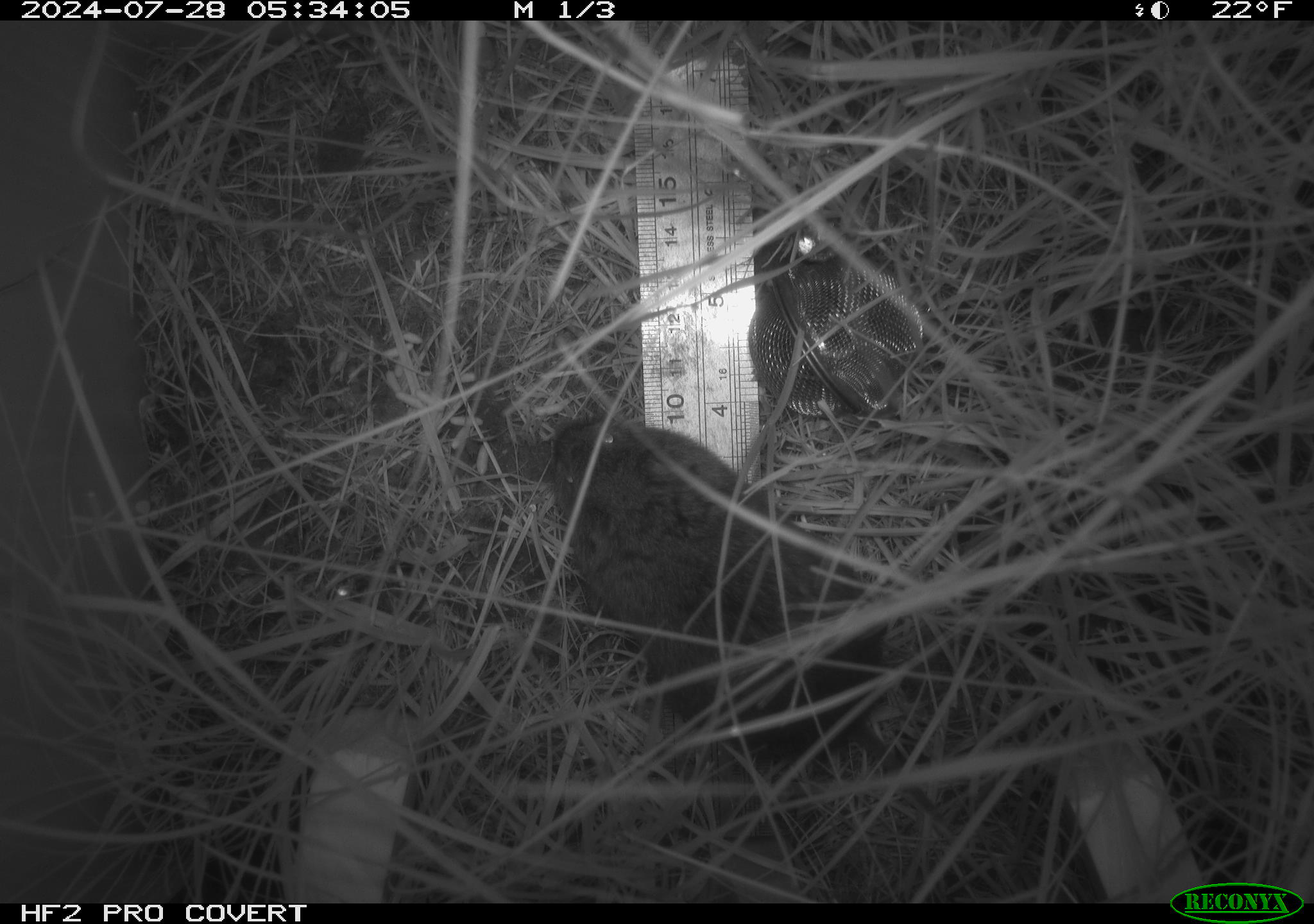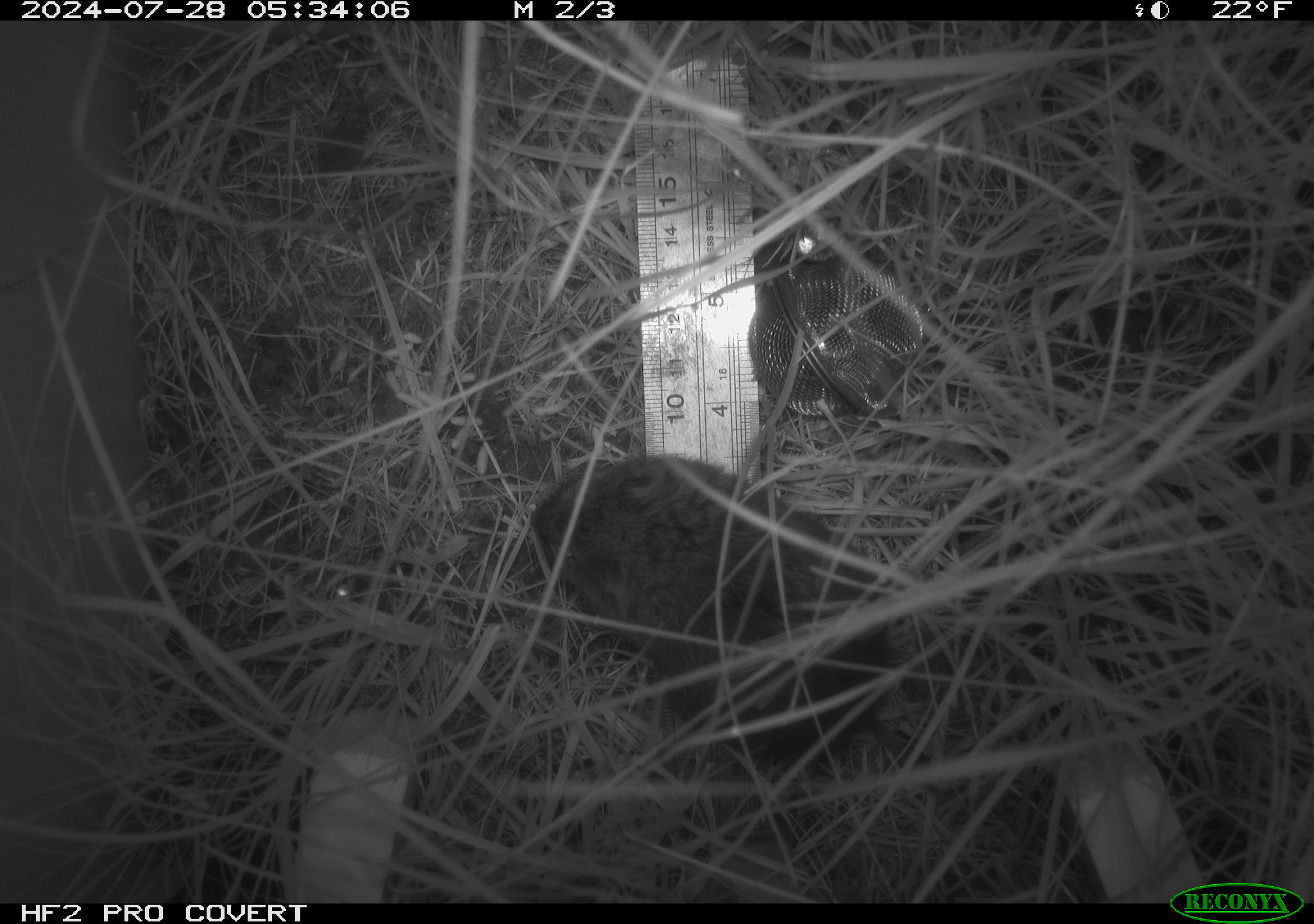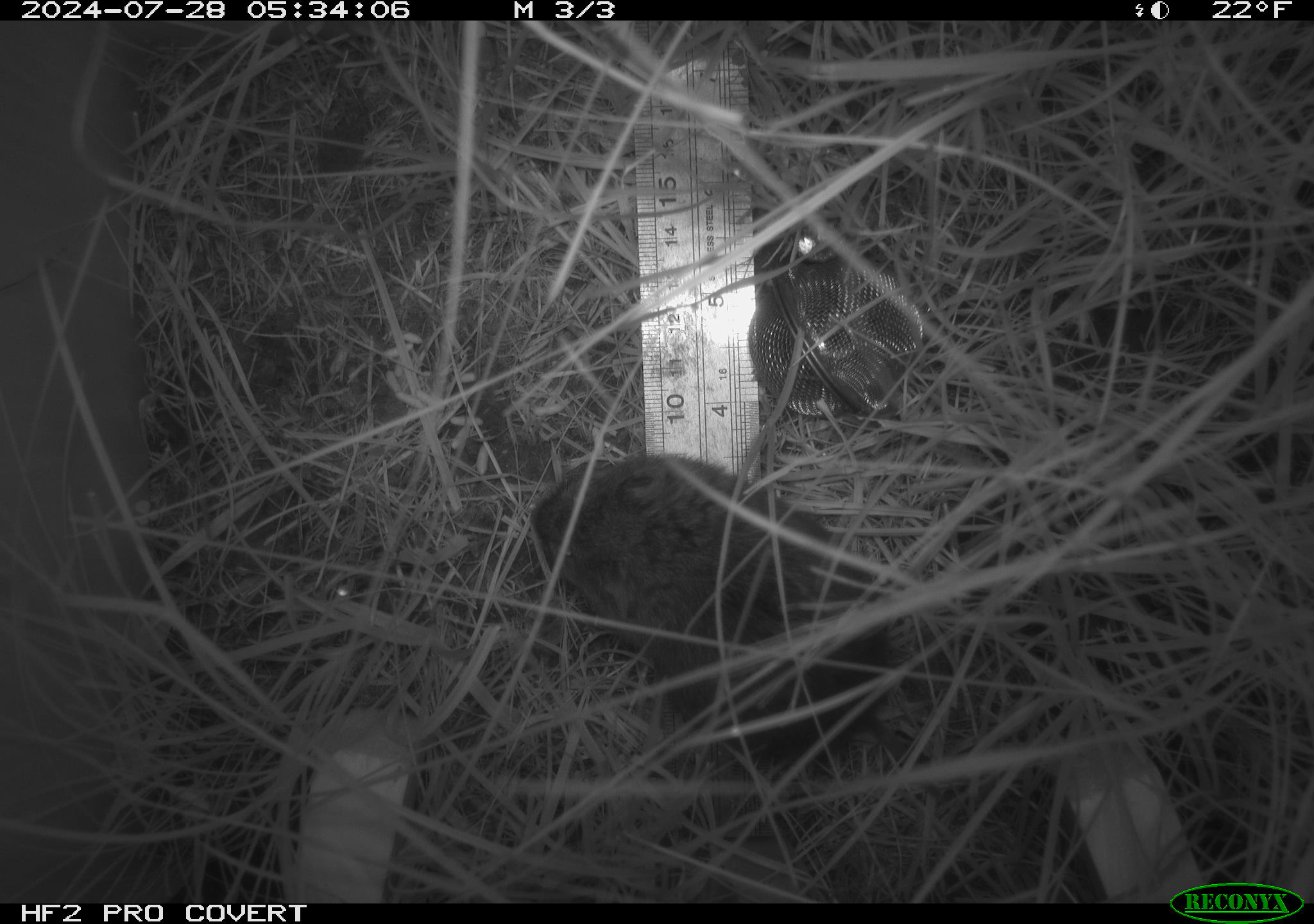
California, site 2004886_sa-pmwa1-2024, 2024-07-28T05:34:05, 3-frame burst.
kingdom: Animalia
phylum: Chordata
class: Mammalia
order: Rodentia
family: Cricetidae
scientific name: Arvicolinae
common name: voles, lemmings, and muskrats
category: arvicolinae subfamily